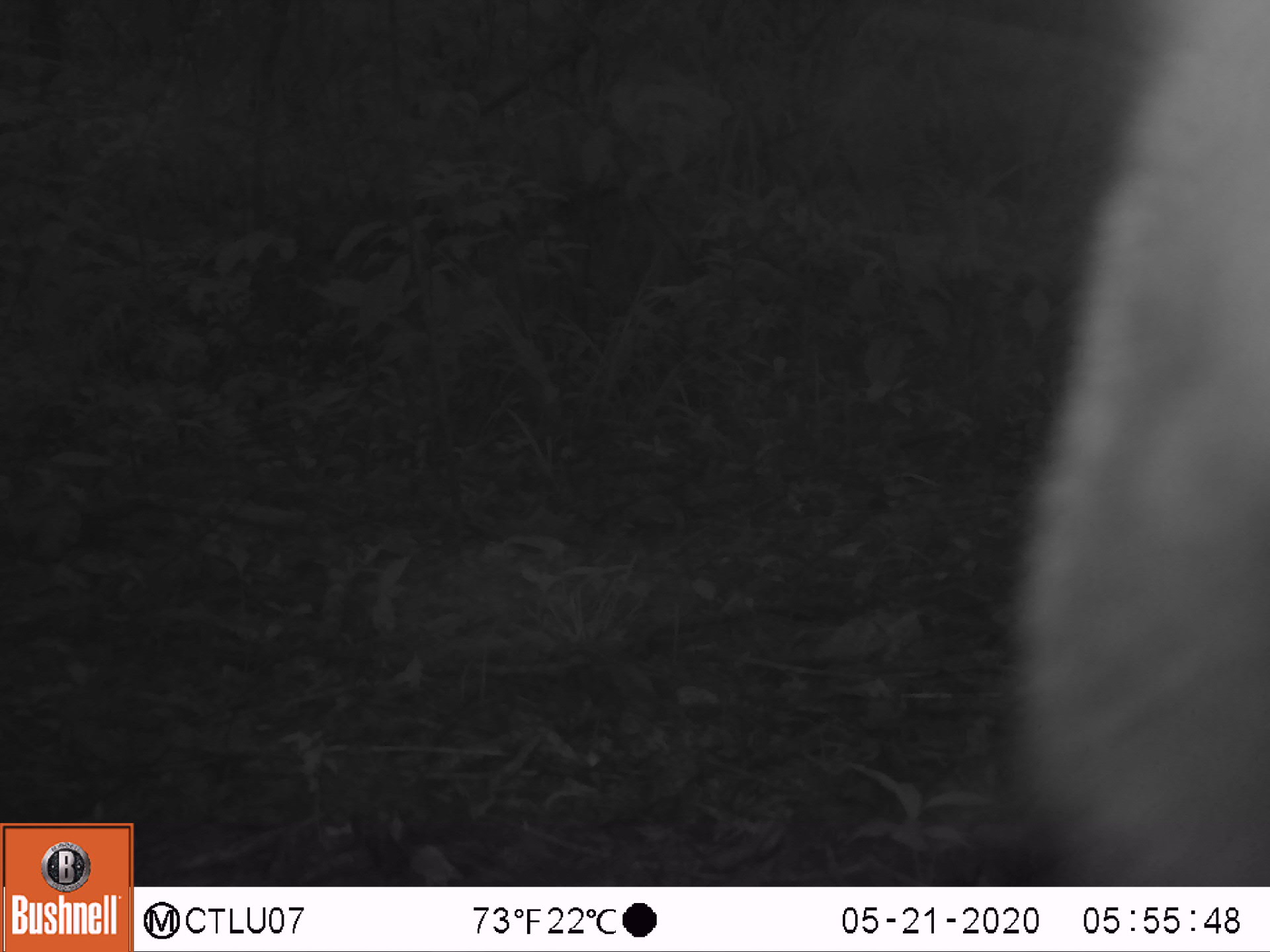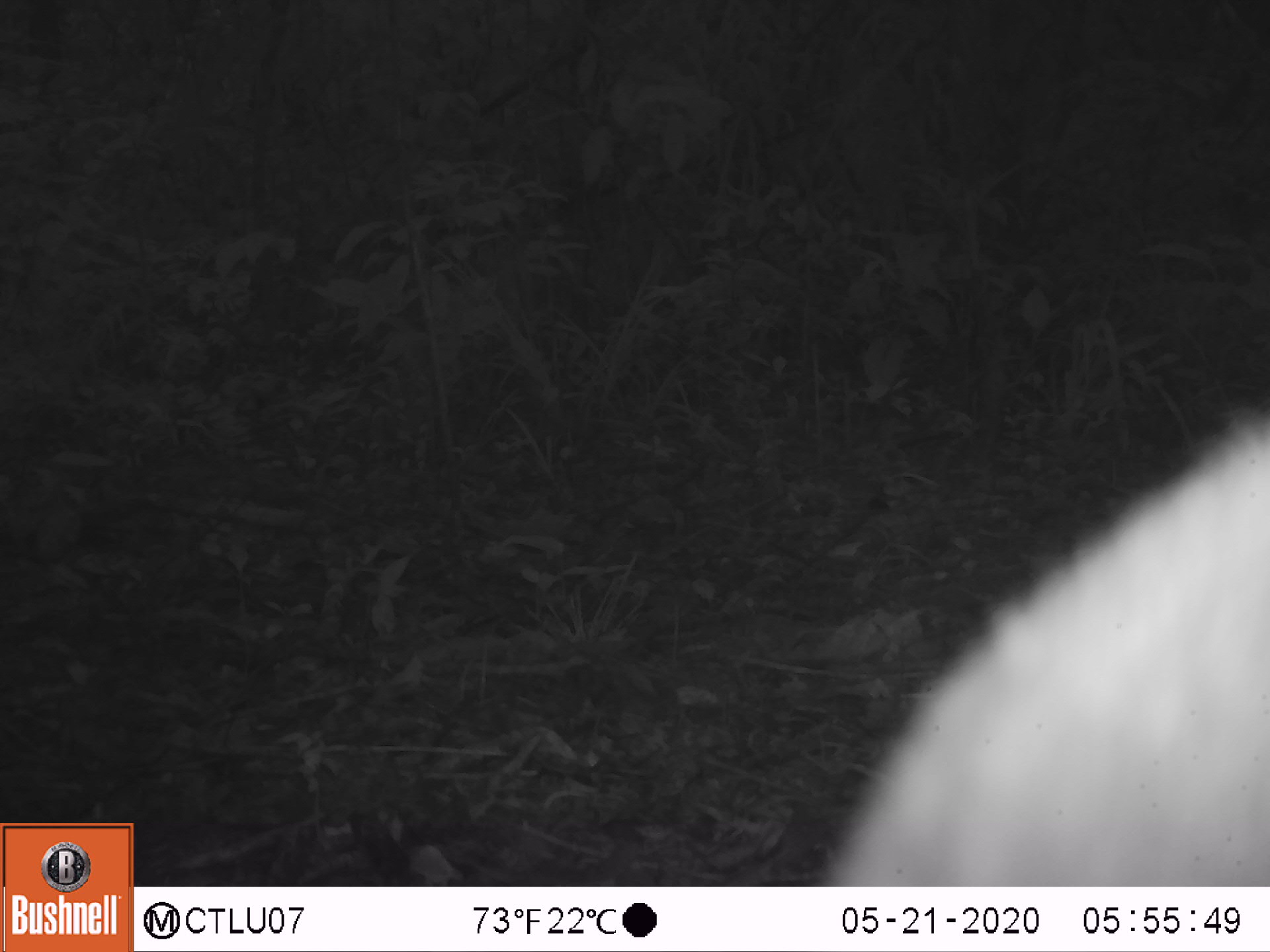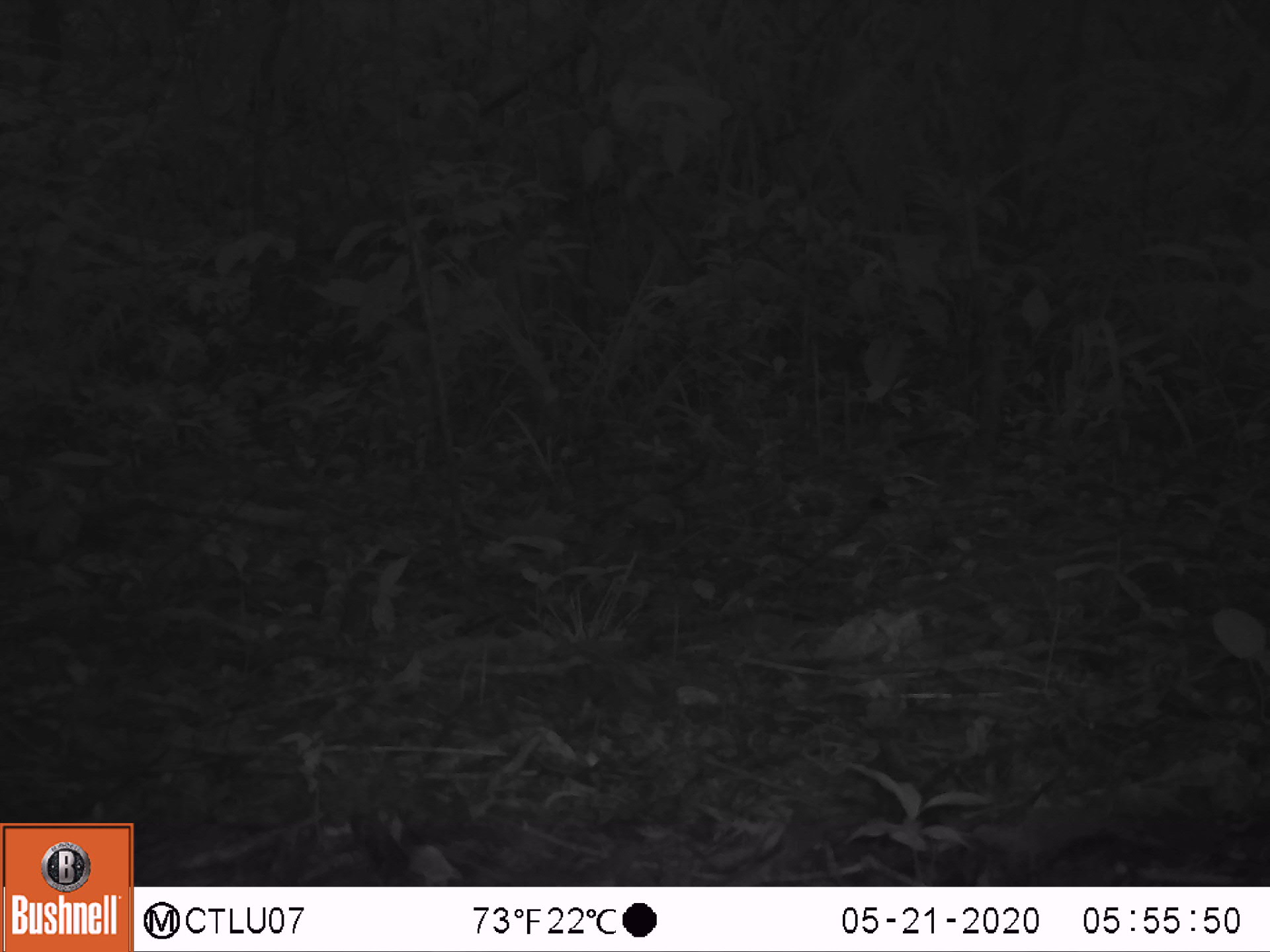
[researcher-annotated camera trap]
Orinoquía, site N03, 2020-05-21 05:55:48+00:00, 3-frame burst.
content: unidentified animal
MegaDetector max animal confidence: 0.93